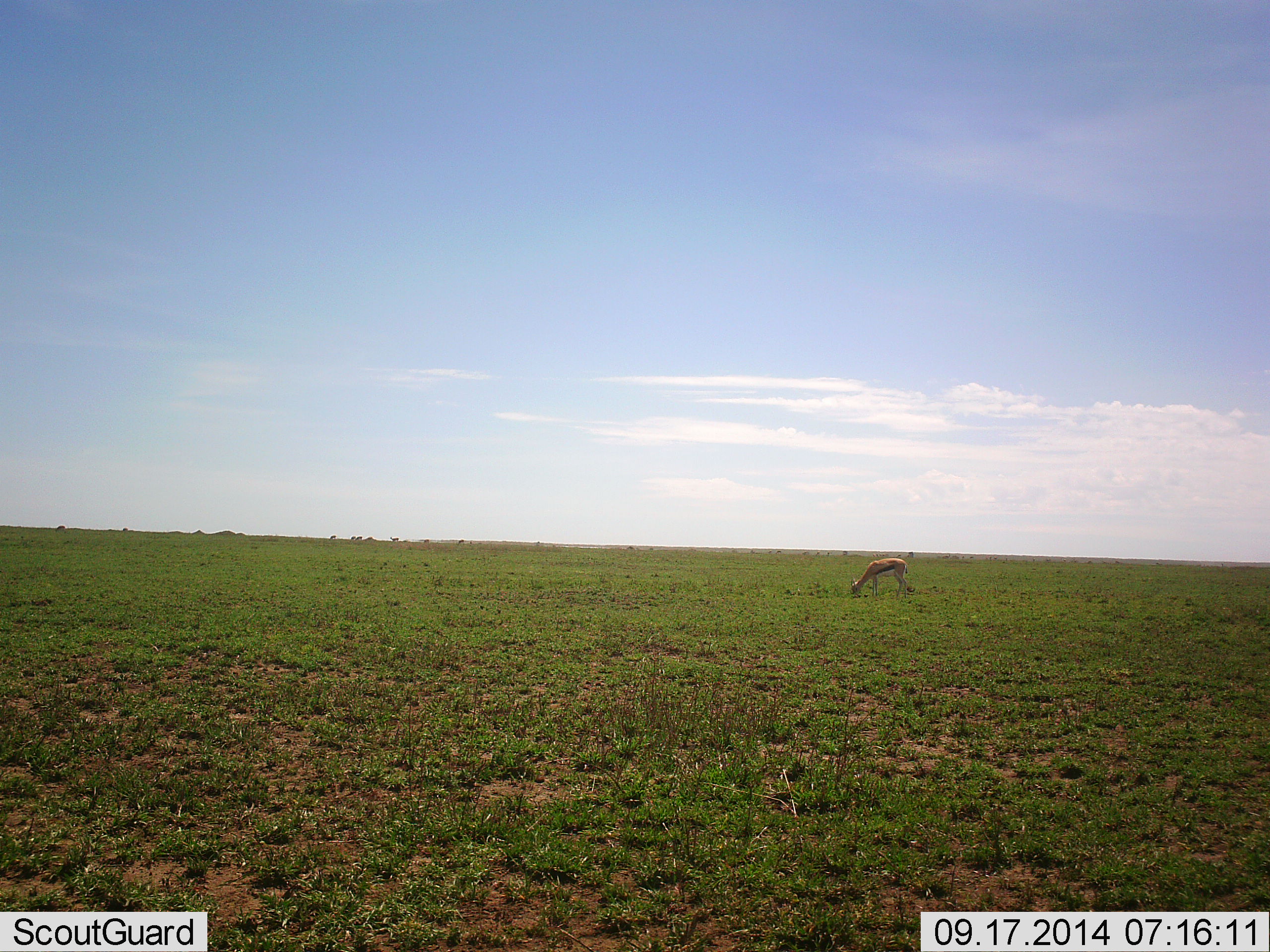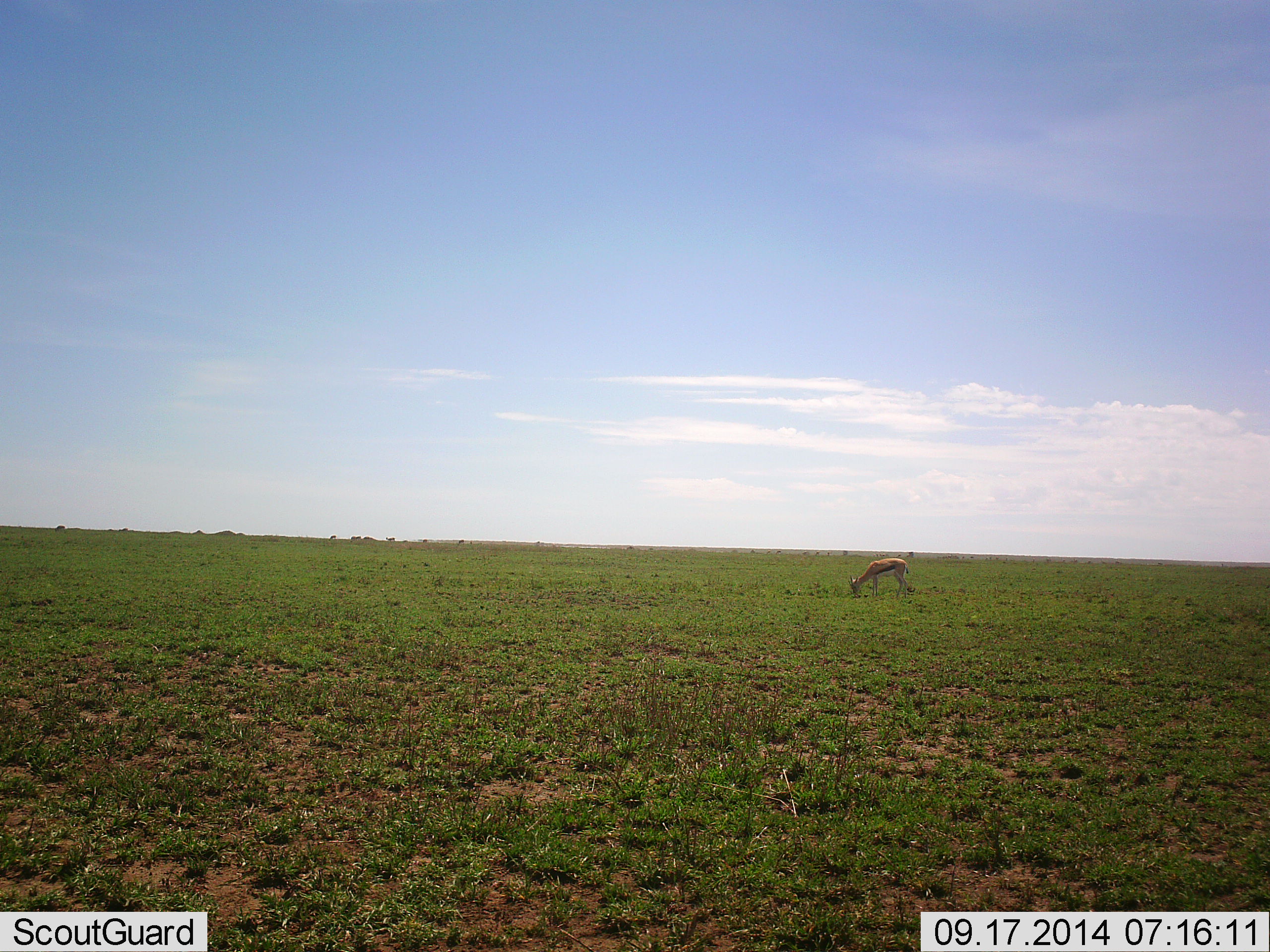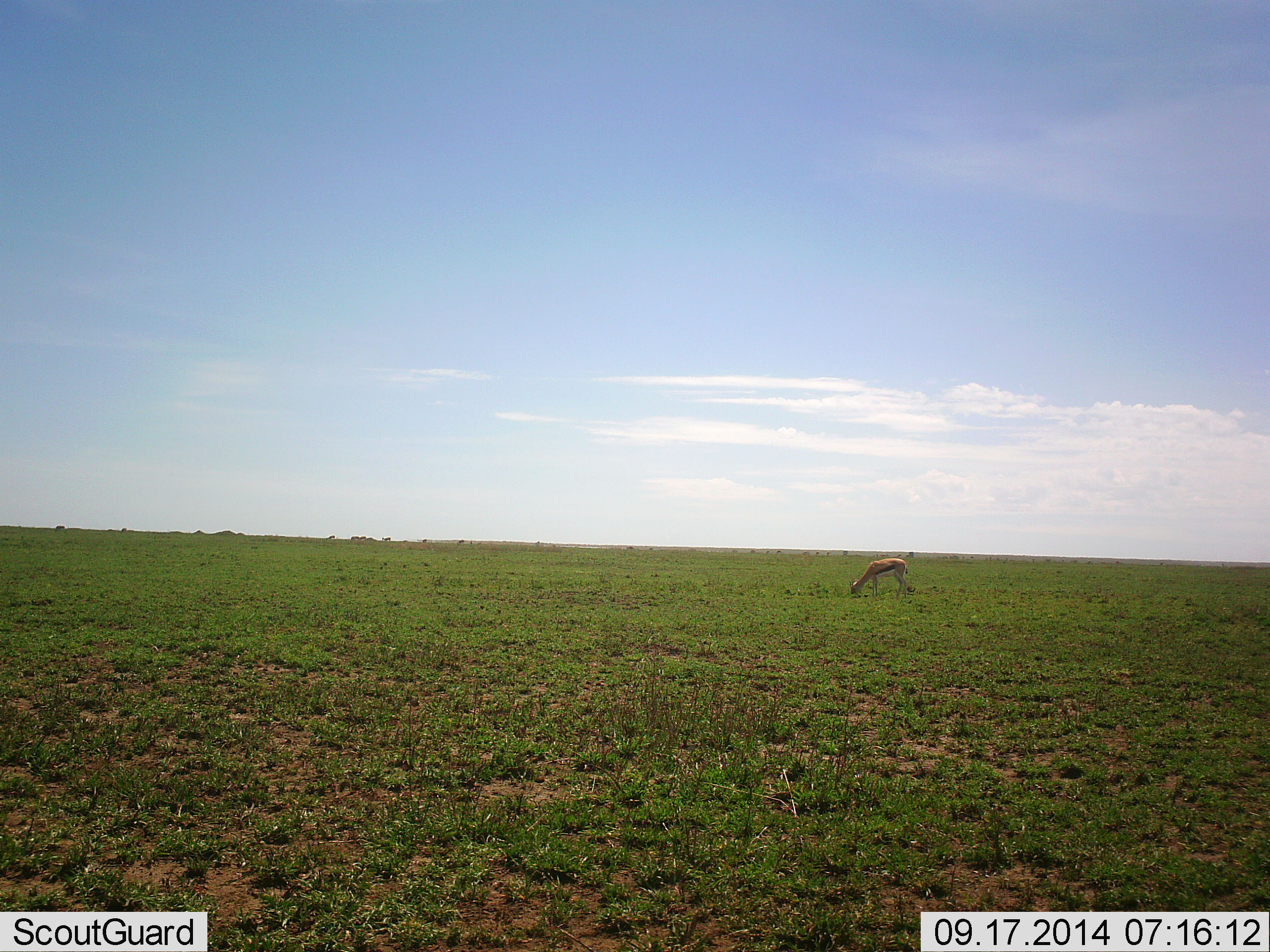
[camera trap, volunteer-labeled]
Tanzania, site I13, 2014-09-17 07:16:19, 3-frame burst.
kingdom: Animalia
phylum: Chordata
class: Mammalia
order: Artiodactyla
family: Bovidae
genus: Eudorcas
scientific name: Eudorcas thomsonii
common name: thomson's gazelle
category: gazellethomsons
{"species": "gazellethomsons (thomson's gazelle) (Eudorcas thomsonii)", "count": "1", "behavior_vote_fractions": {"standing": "0%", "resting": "0%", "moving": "10%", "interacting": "0%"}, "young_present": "0%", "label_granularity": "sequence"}